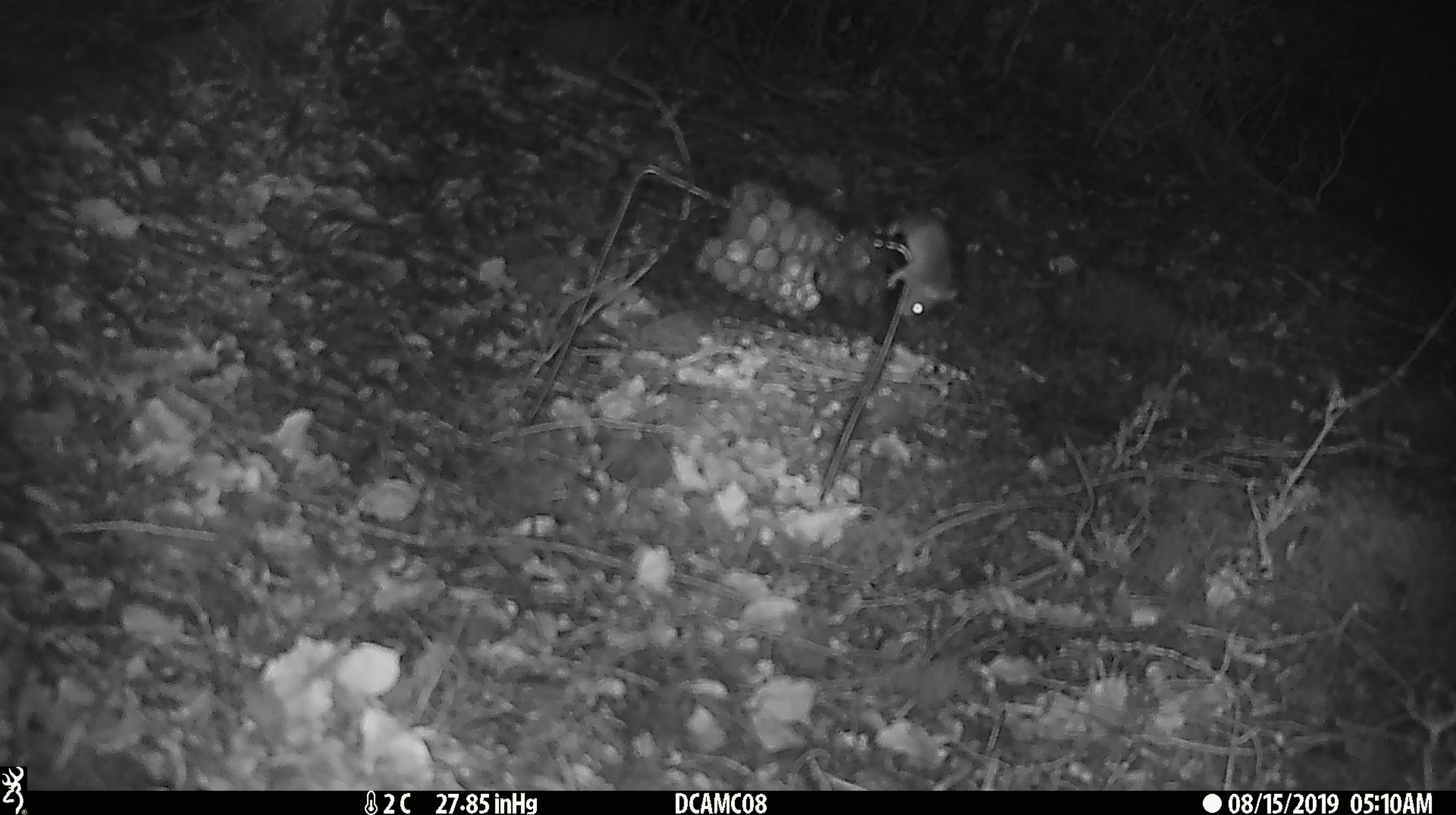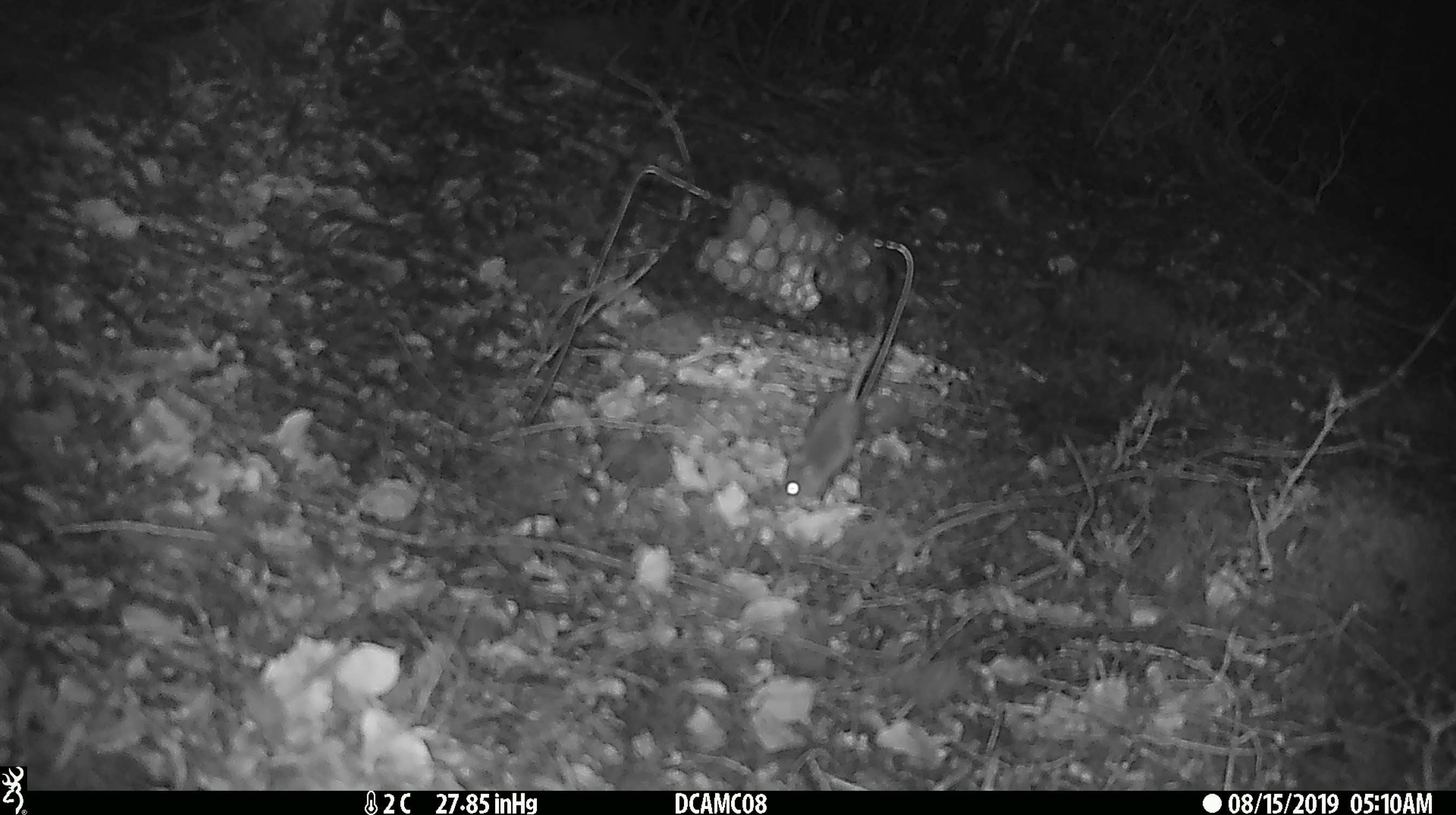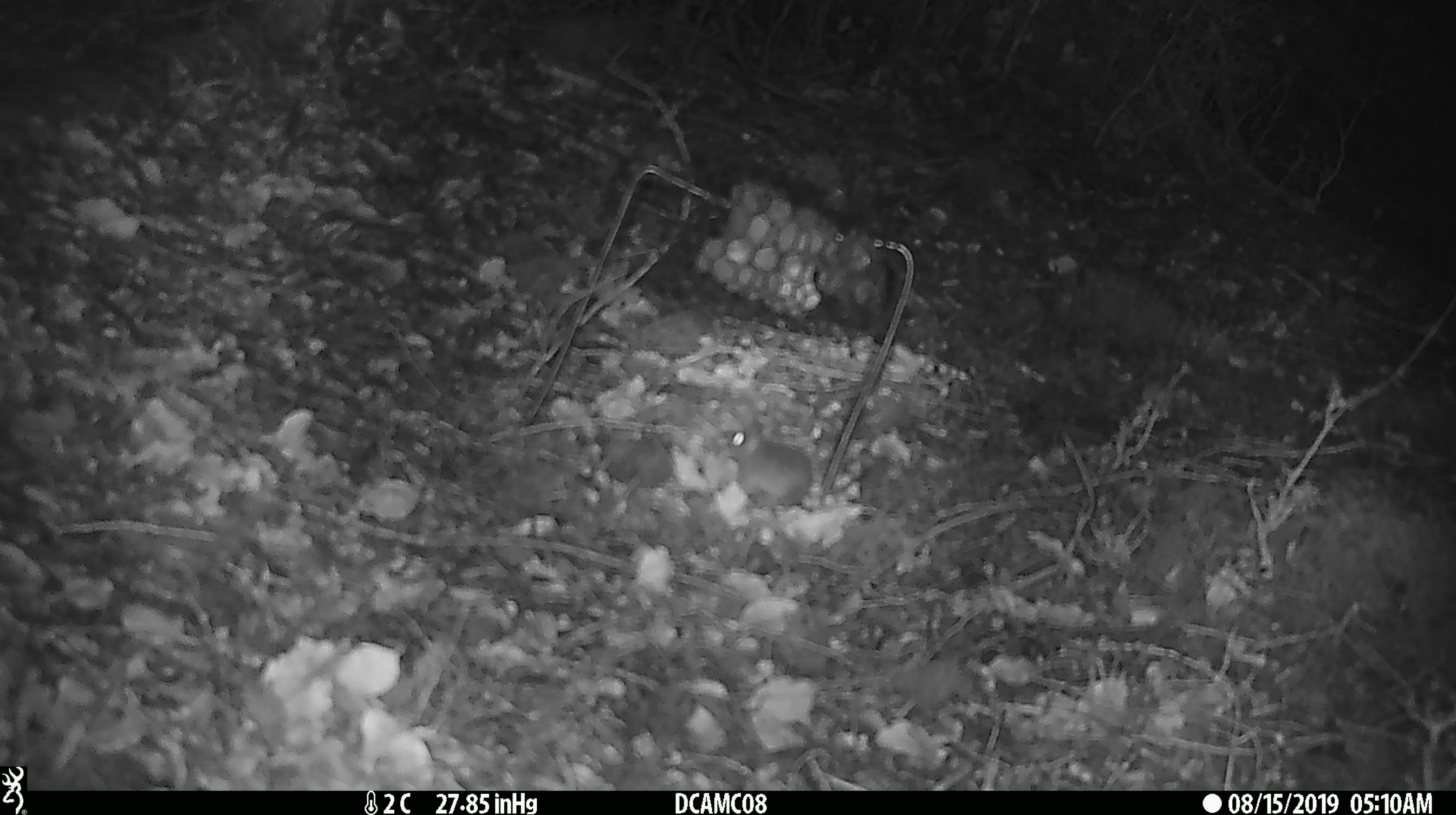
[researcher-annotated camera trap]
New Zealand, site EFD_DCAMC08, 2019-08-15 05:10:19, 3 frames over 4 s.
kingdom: Animalia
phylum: Chordata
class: Mammalia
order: Rodentia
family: Muridae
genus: Mus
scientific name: Mus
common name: mouse